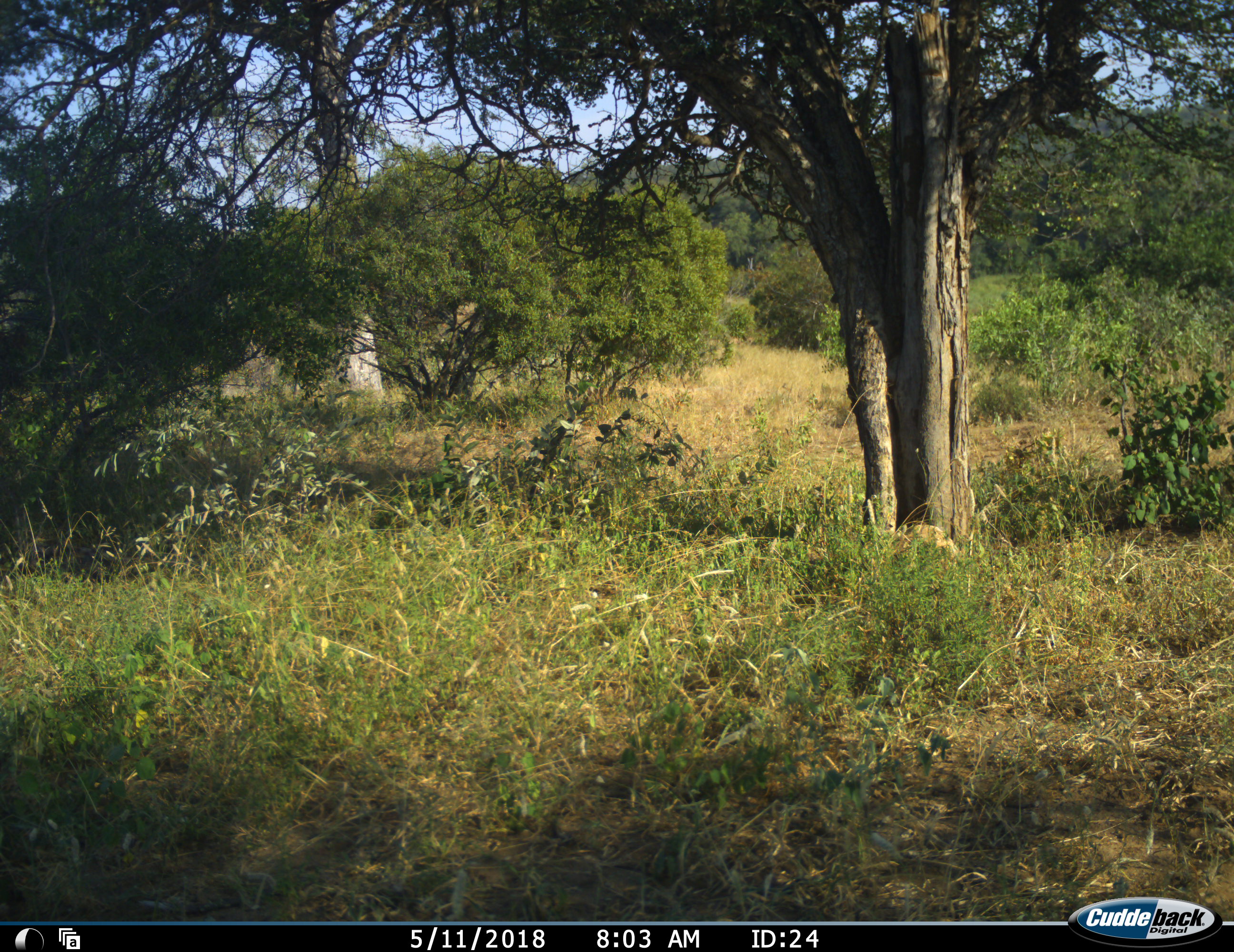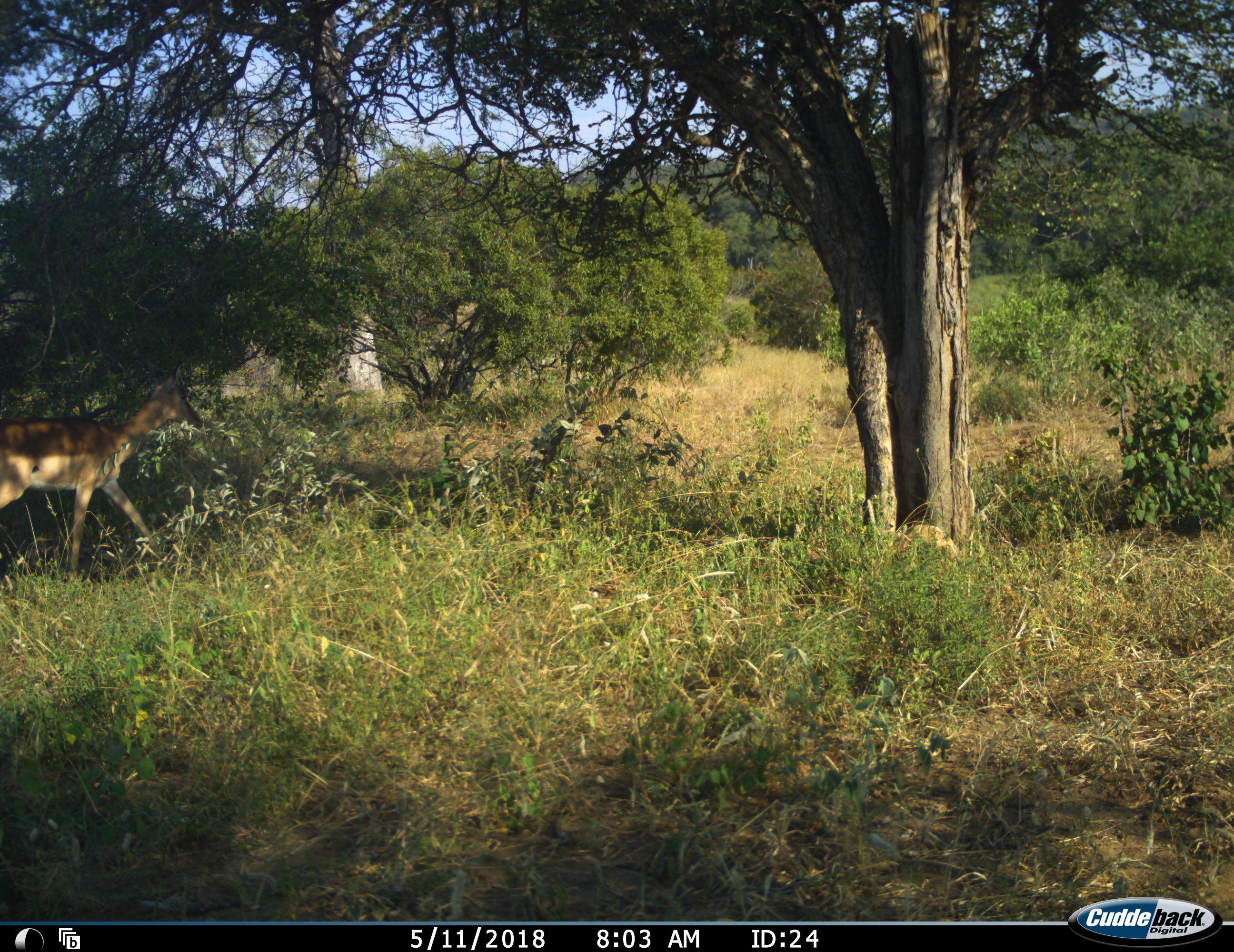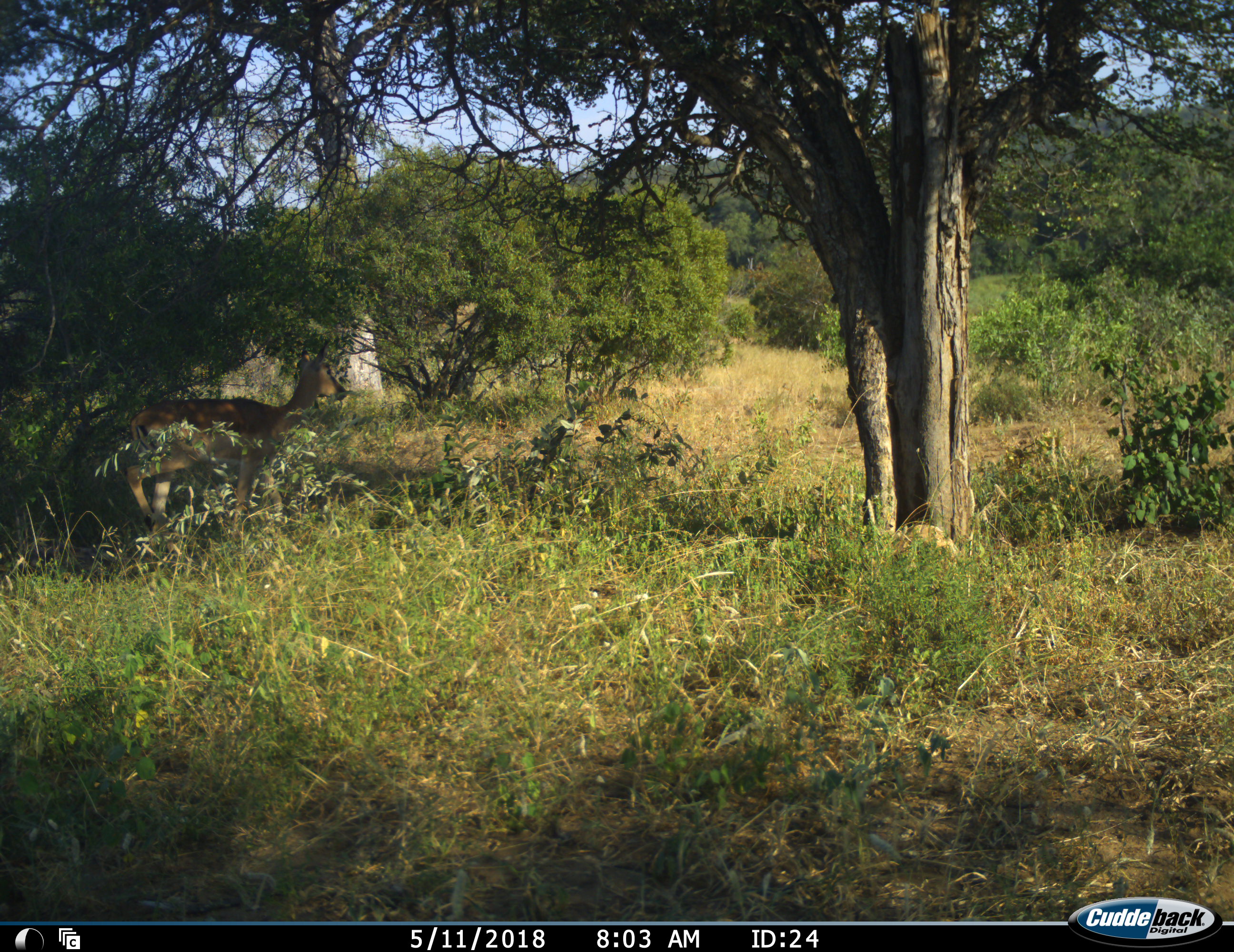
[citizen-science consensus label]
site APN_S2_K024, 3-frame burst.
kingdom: Animalia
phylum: Chordata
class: Mammalia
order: Artiodactyla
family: Bovidae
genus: Aepyceros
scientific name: Aepyceros melampus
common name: impala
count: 1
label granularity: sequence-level